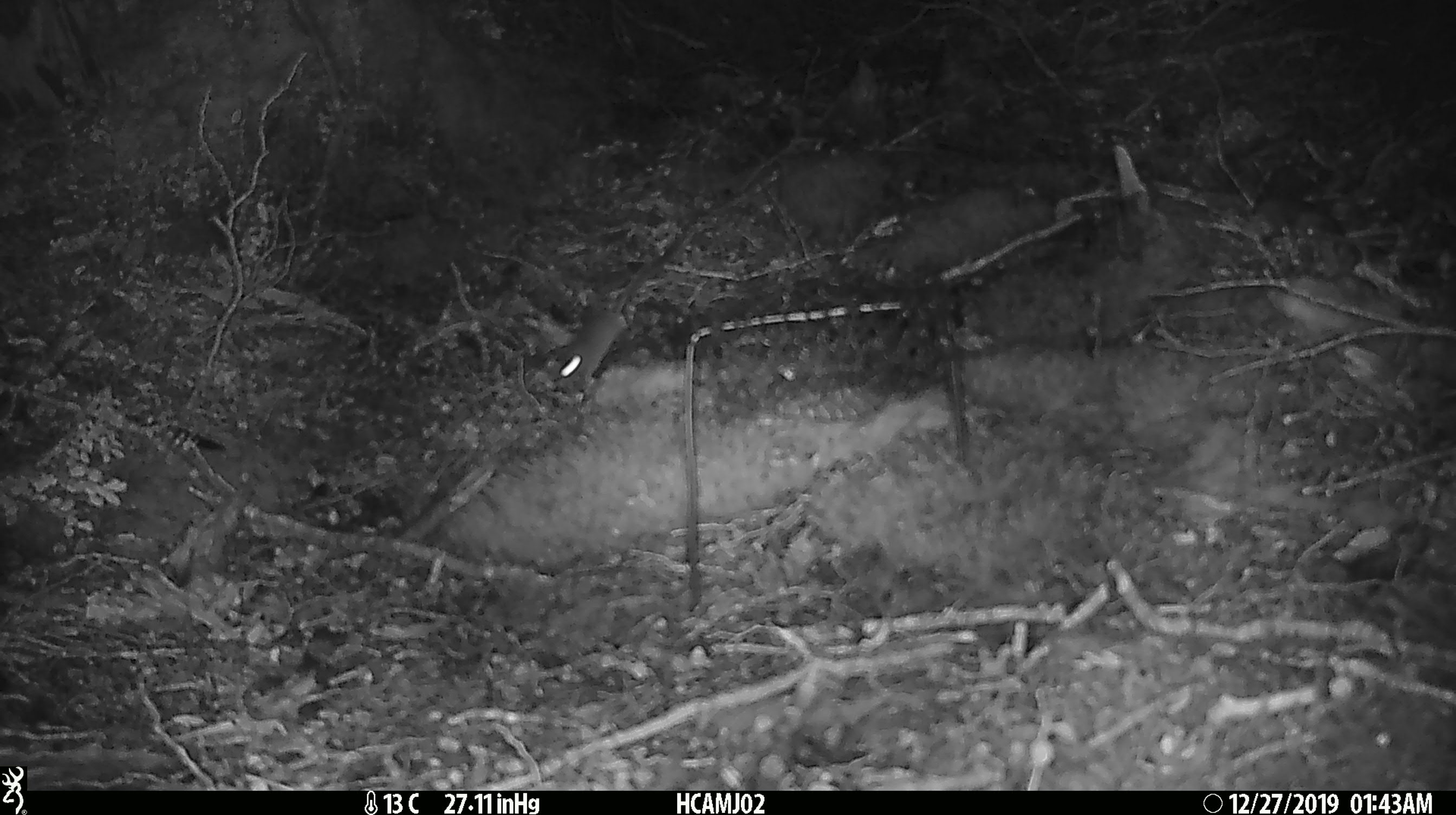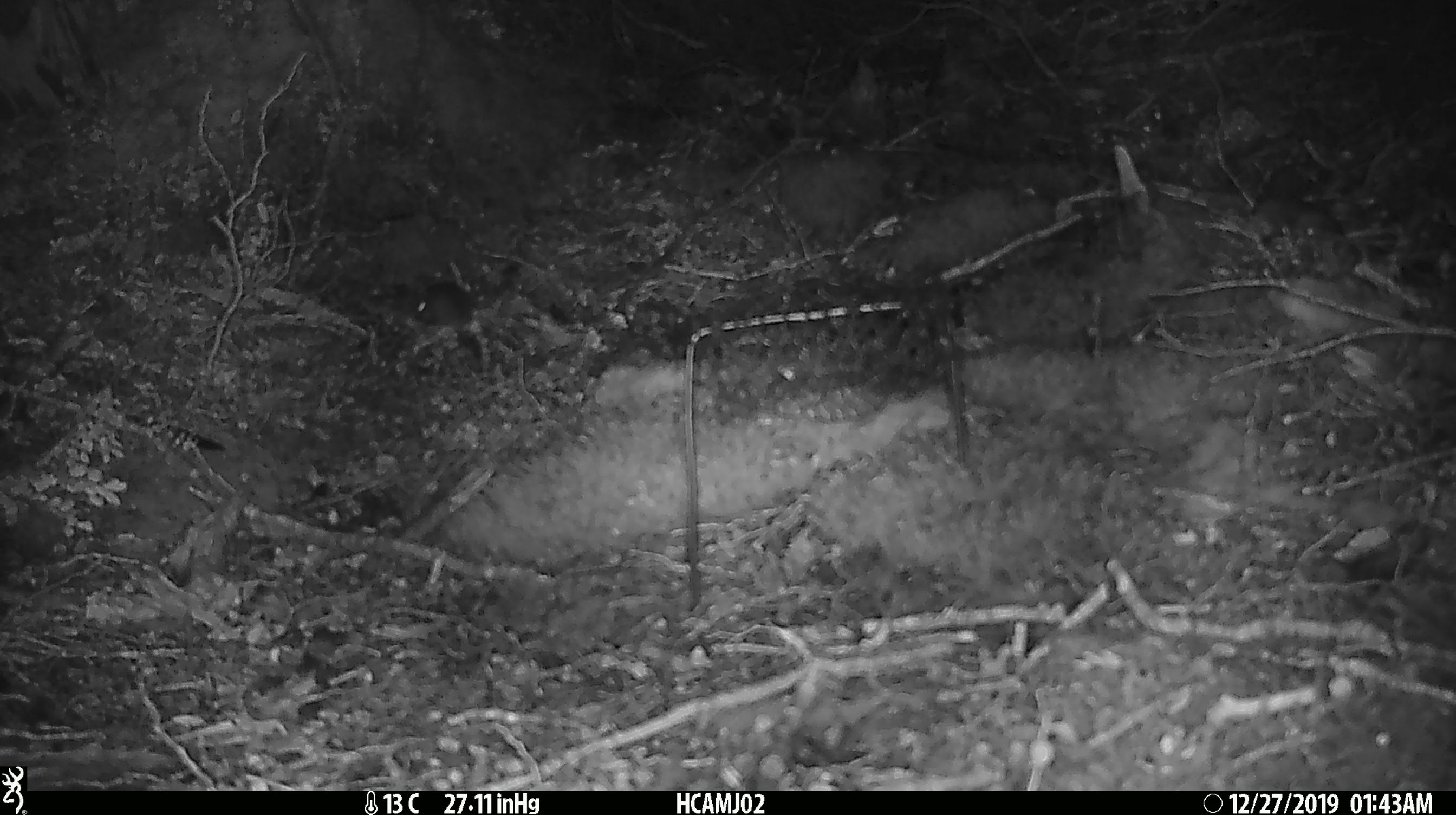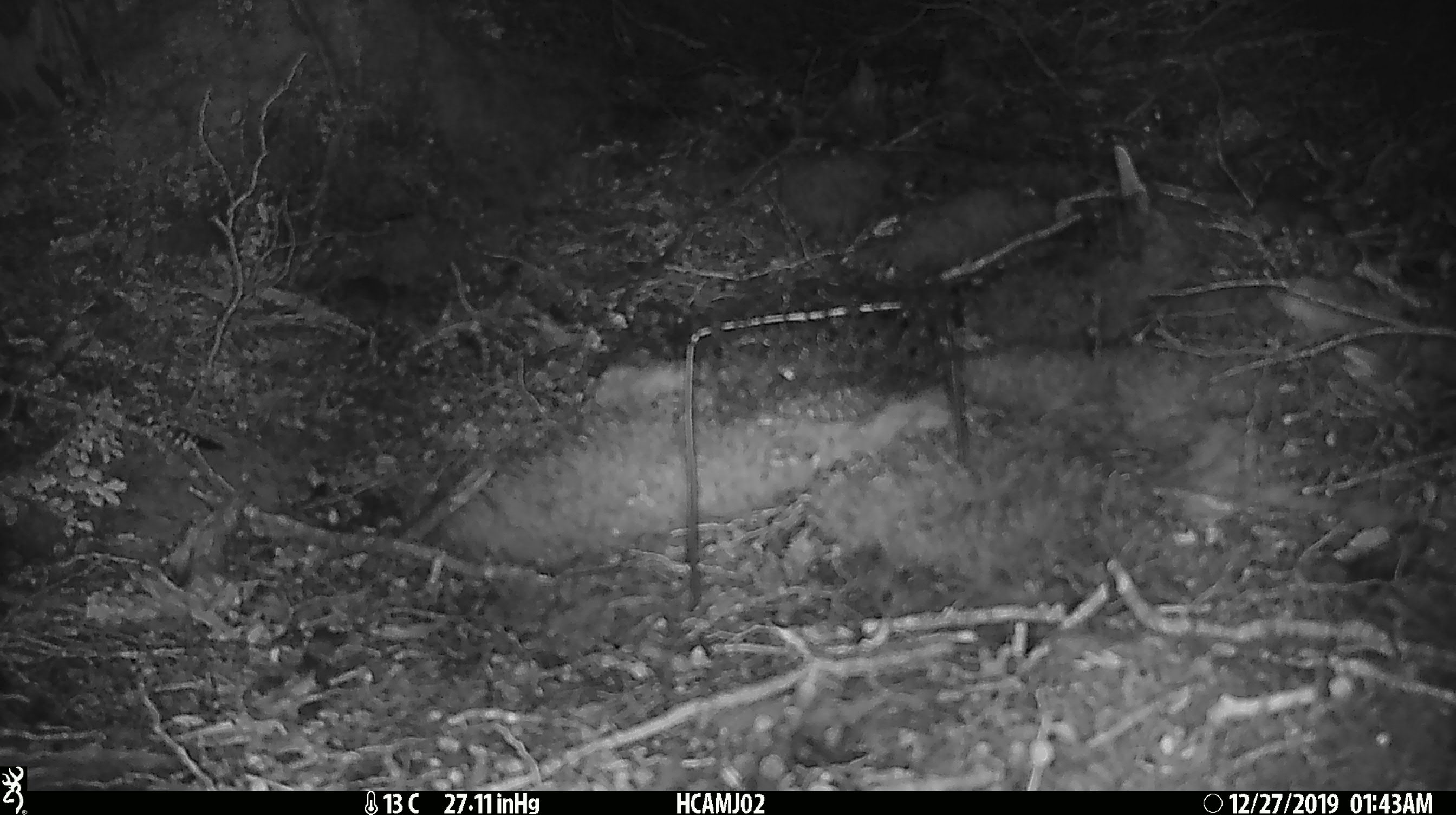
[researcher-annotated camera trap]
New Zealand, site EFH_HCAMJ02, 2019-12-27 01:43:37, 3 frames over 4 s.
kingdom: Animalia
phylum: Chordata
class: Mammalia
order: Rodentia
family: Muridae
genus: Mus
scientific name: Mus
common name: mouse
Mouse (Mus).